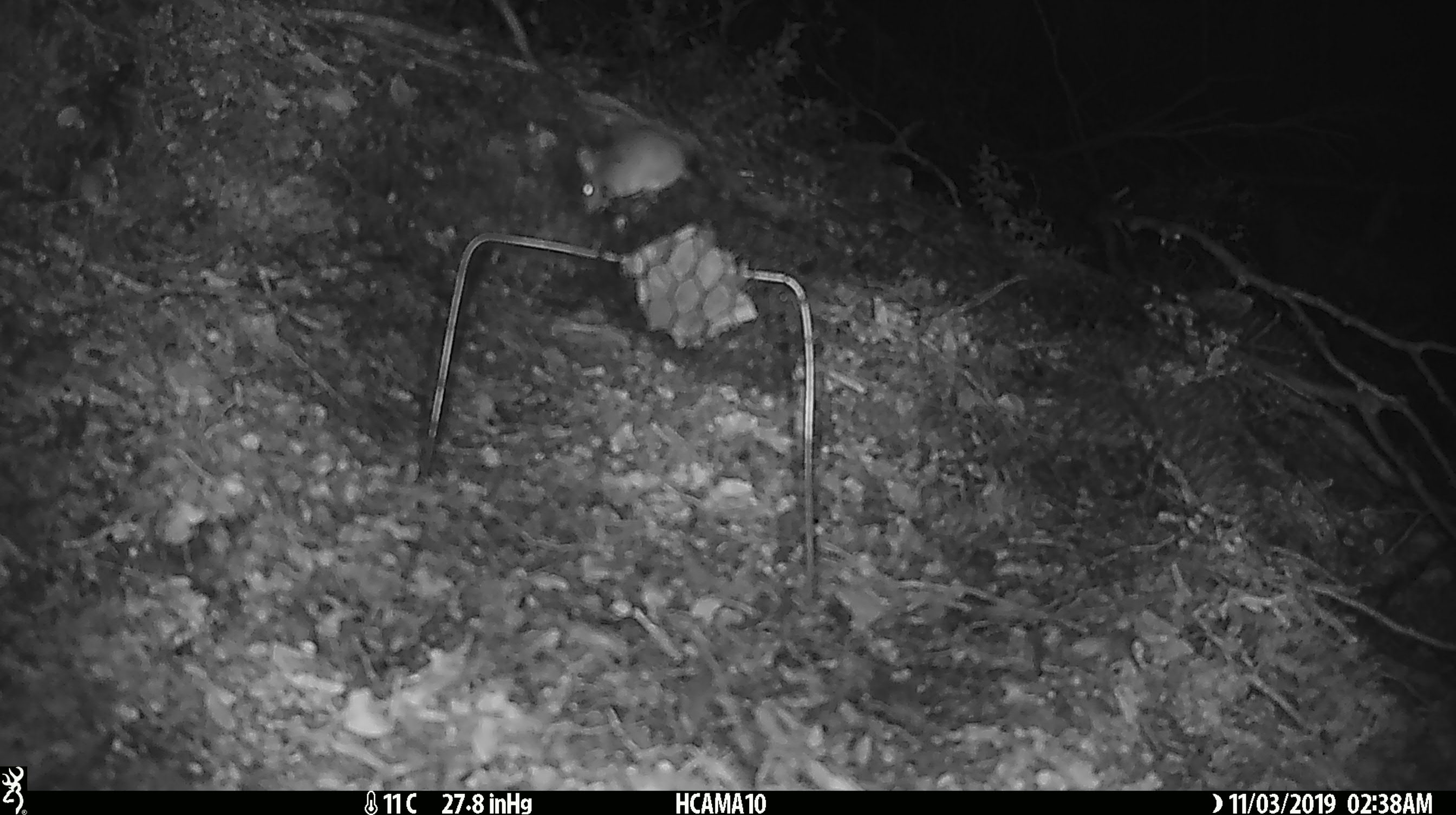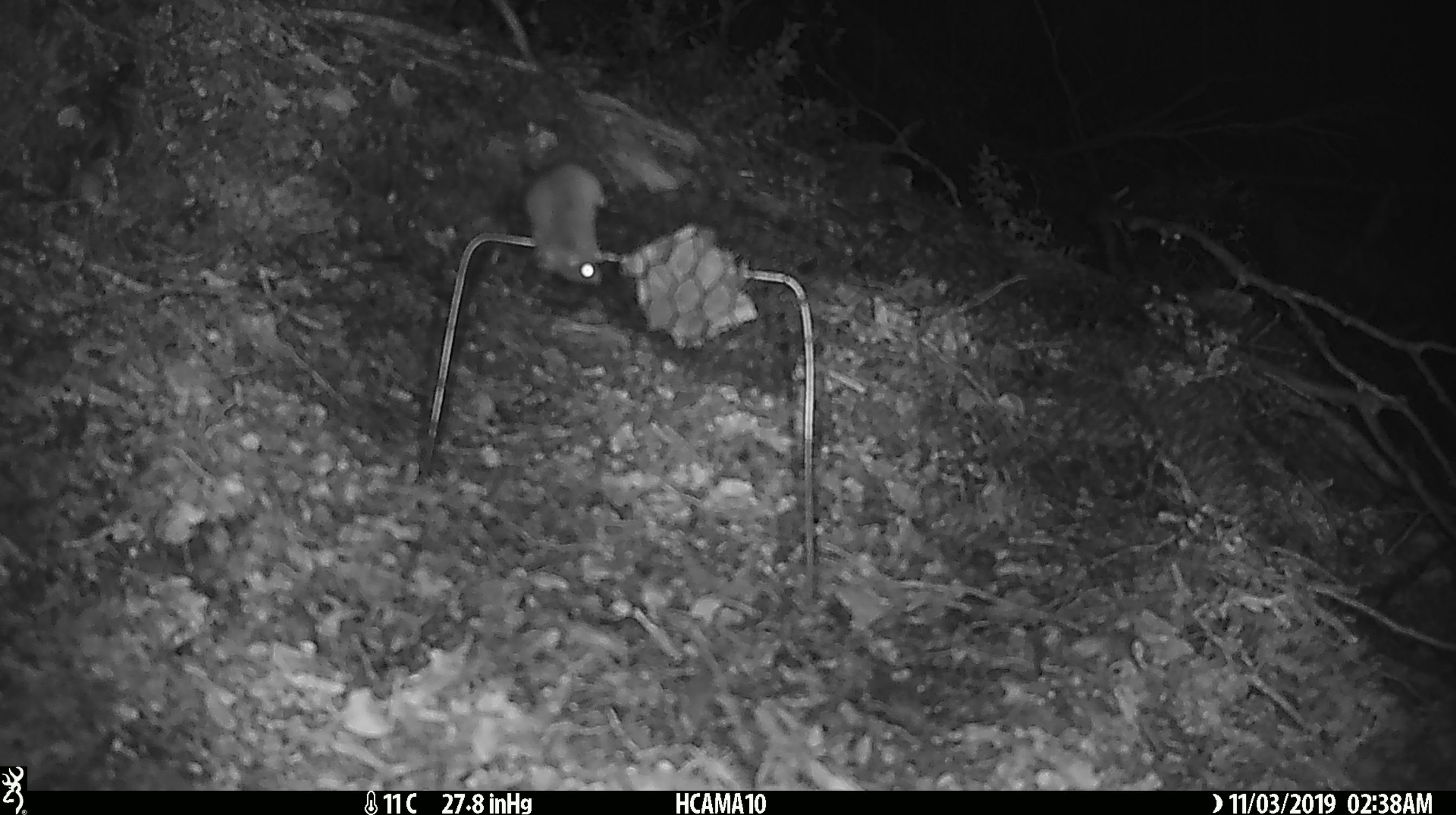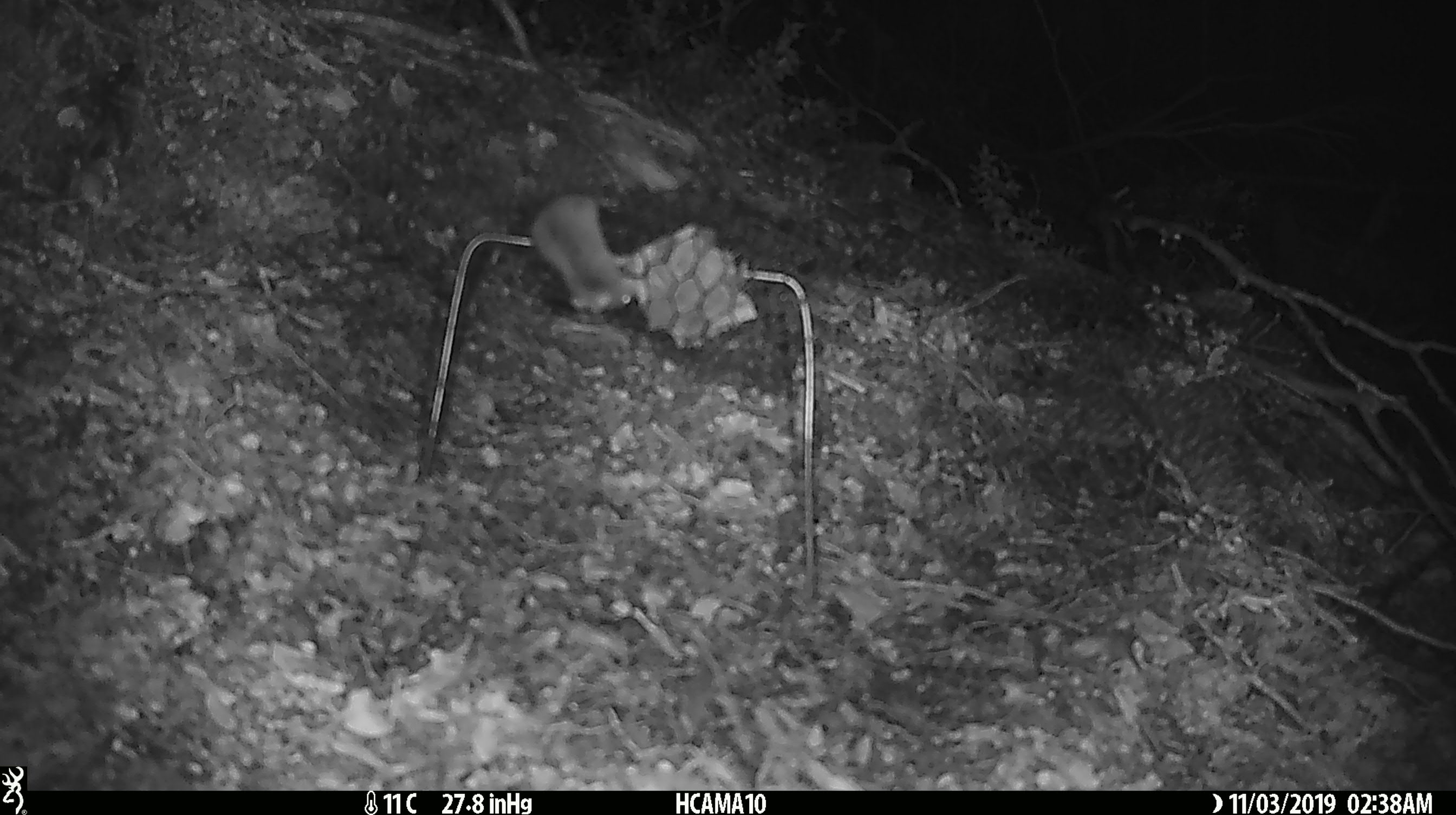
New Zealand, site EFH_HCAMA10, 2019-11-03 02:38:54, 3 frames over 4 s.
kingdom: Animalia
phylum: Chordata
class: Mammalia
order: Rodentia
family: Muridae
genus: Mus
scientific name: Mus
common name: mouse